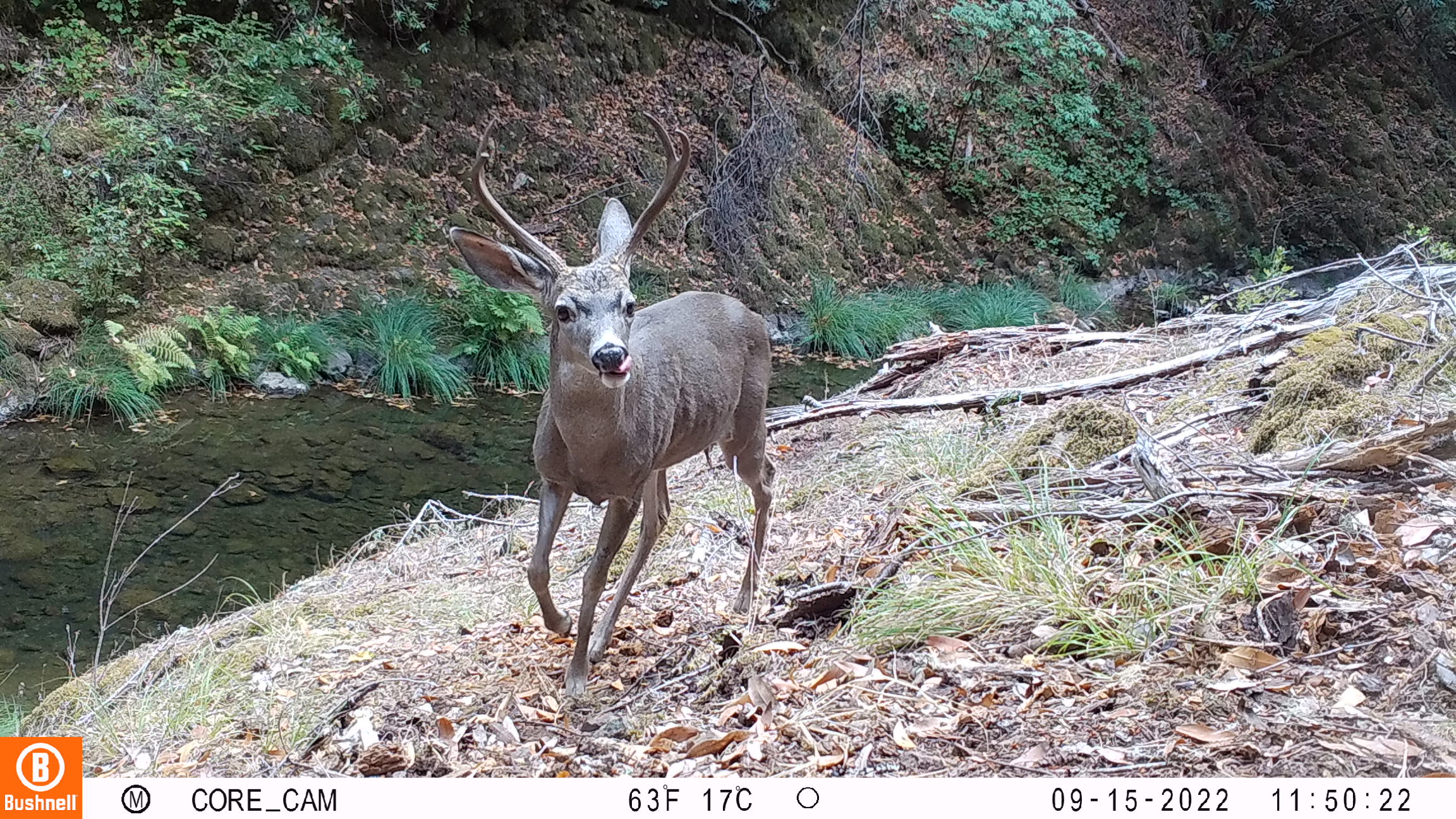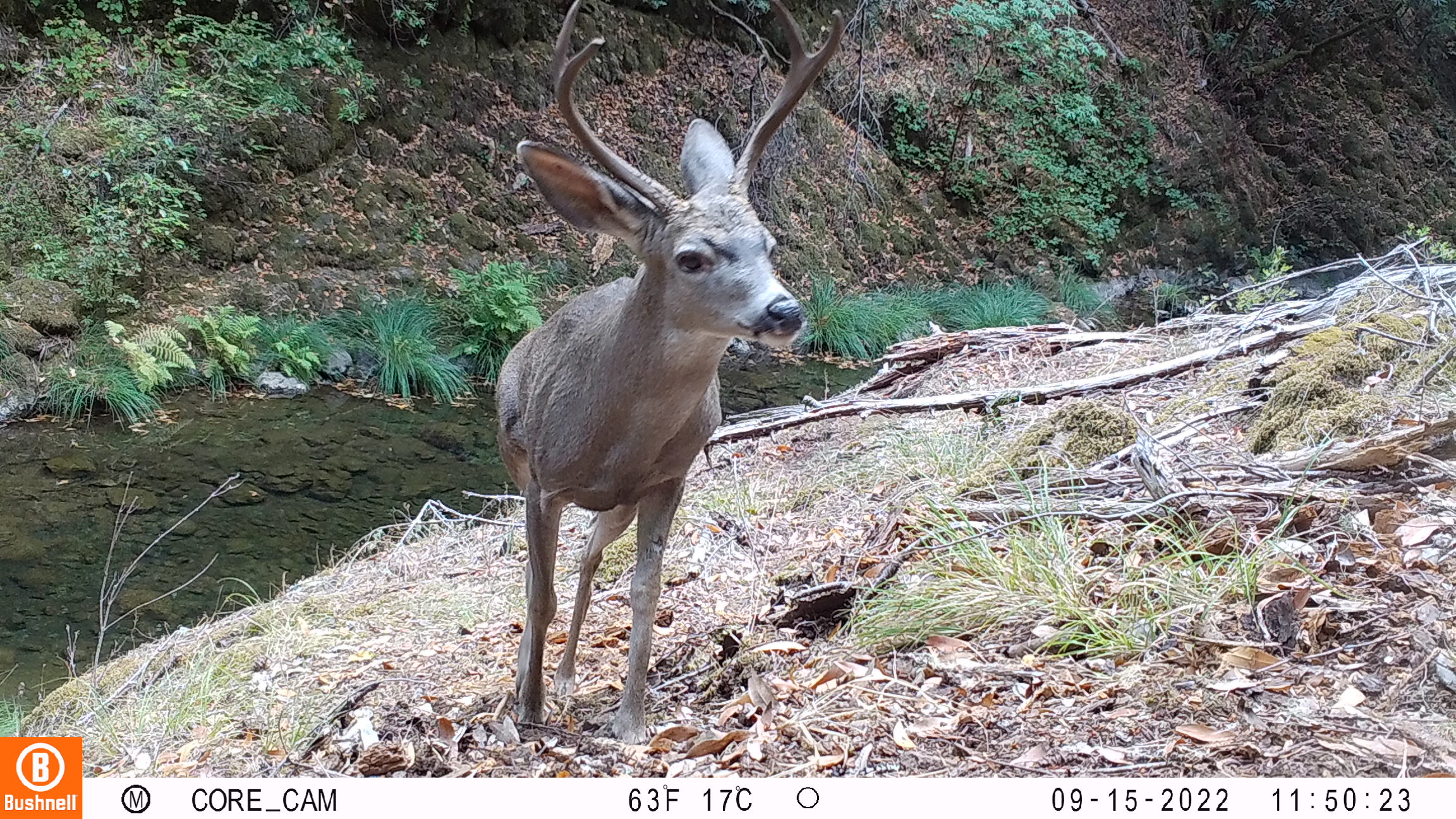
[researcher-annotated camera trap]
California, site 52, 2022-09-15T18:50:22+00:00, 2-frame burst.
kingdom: Animalia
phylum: Chordata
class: Mammalia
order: Artiodactyla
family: Cervidae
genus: Odocoileus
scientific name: Odocoileus hemionus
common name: mule deer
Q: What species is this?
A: Mule deer (Odocoileus hemionus).